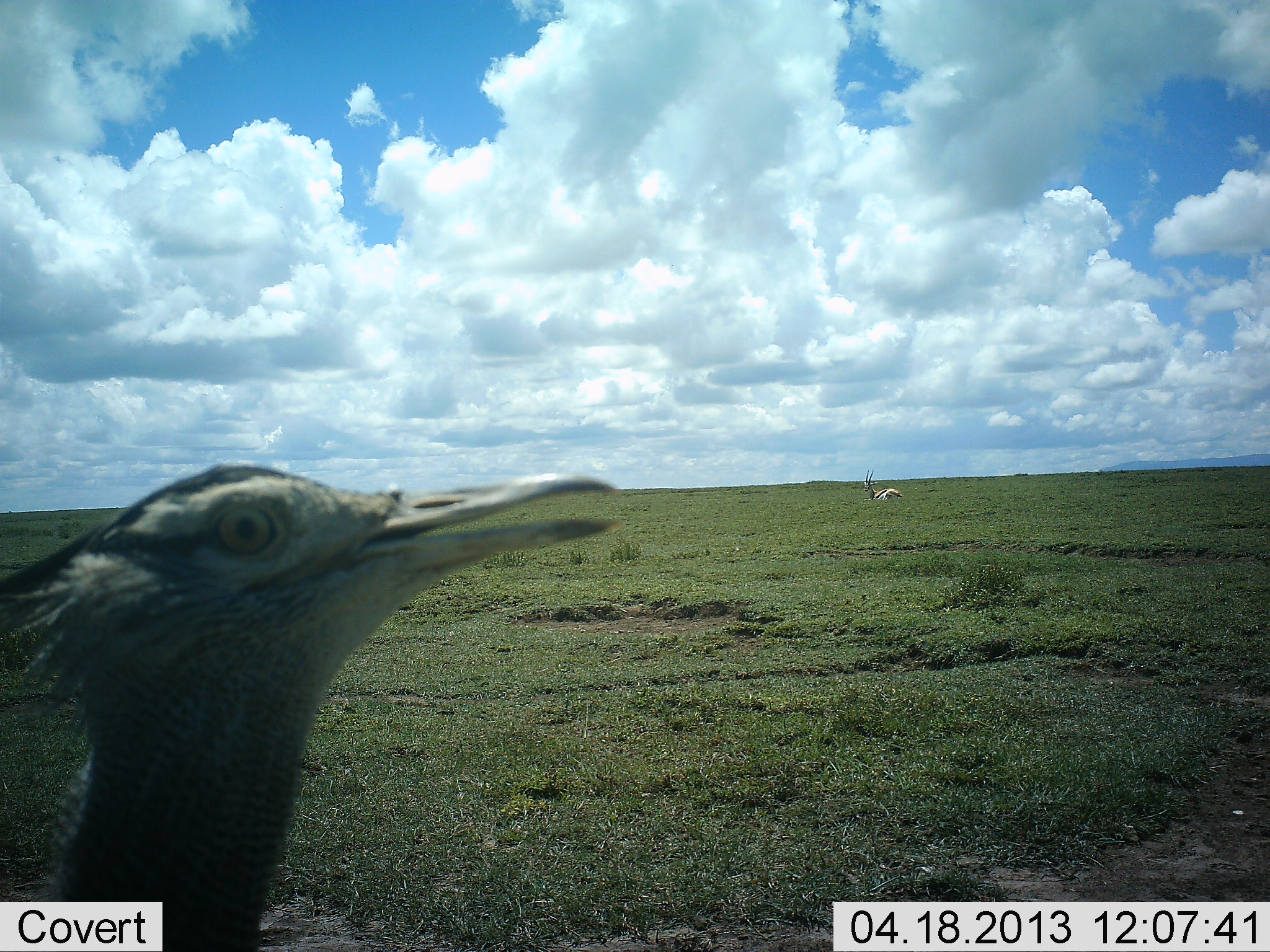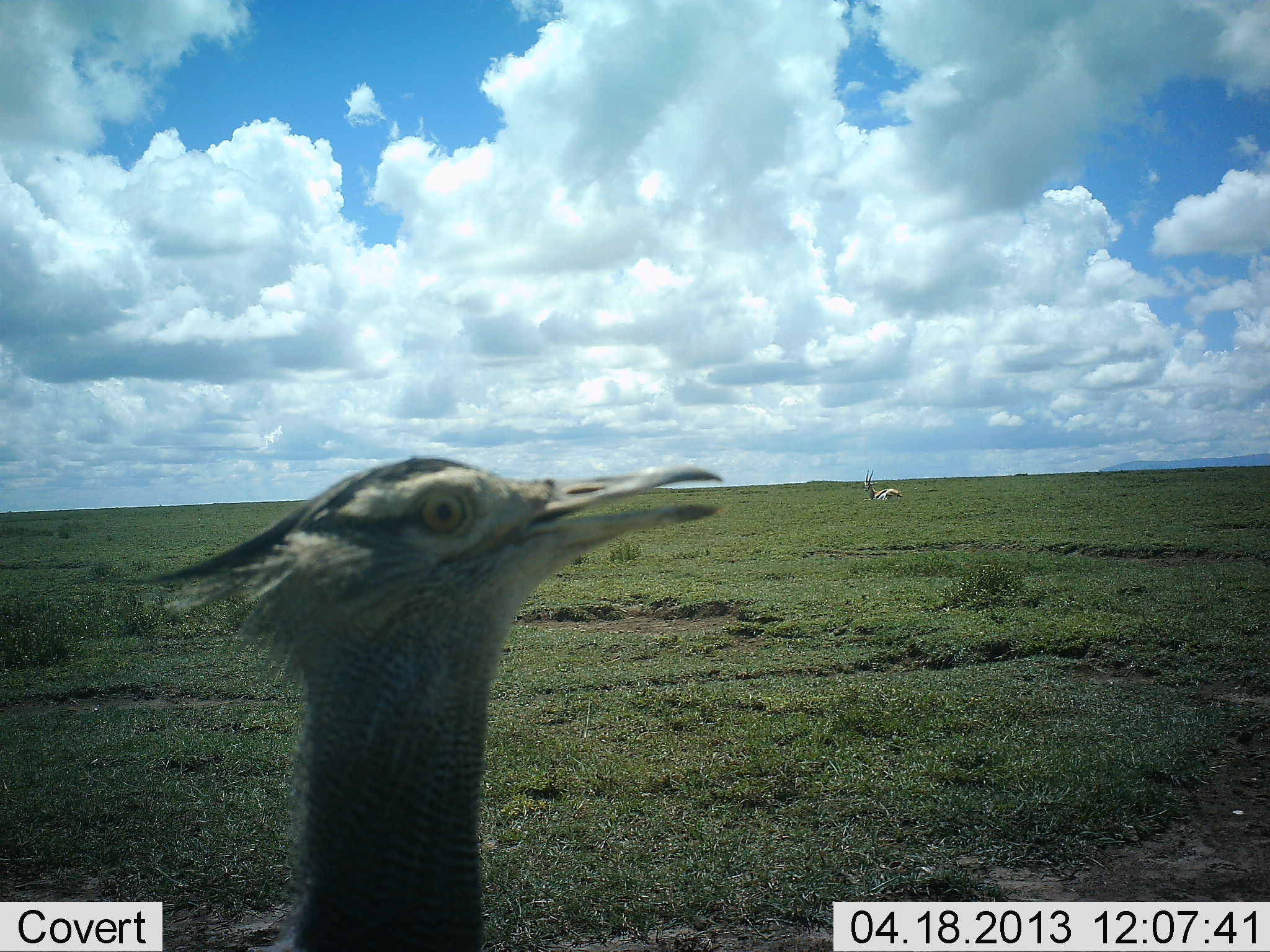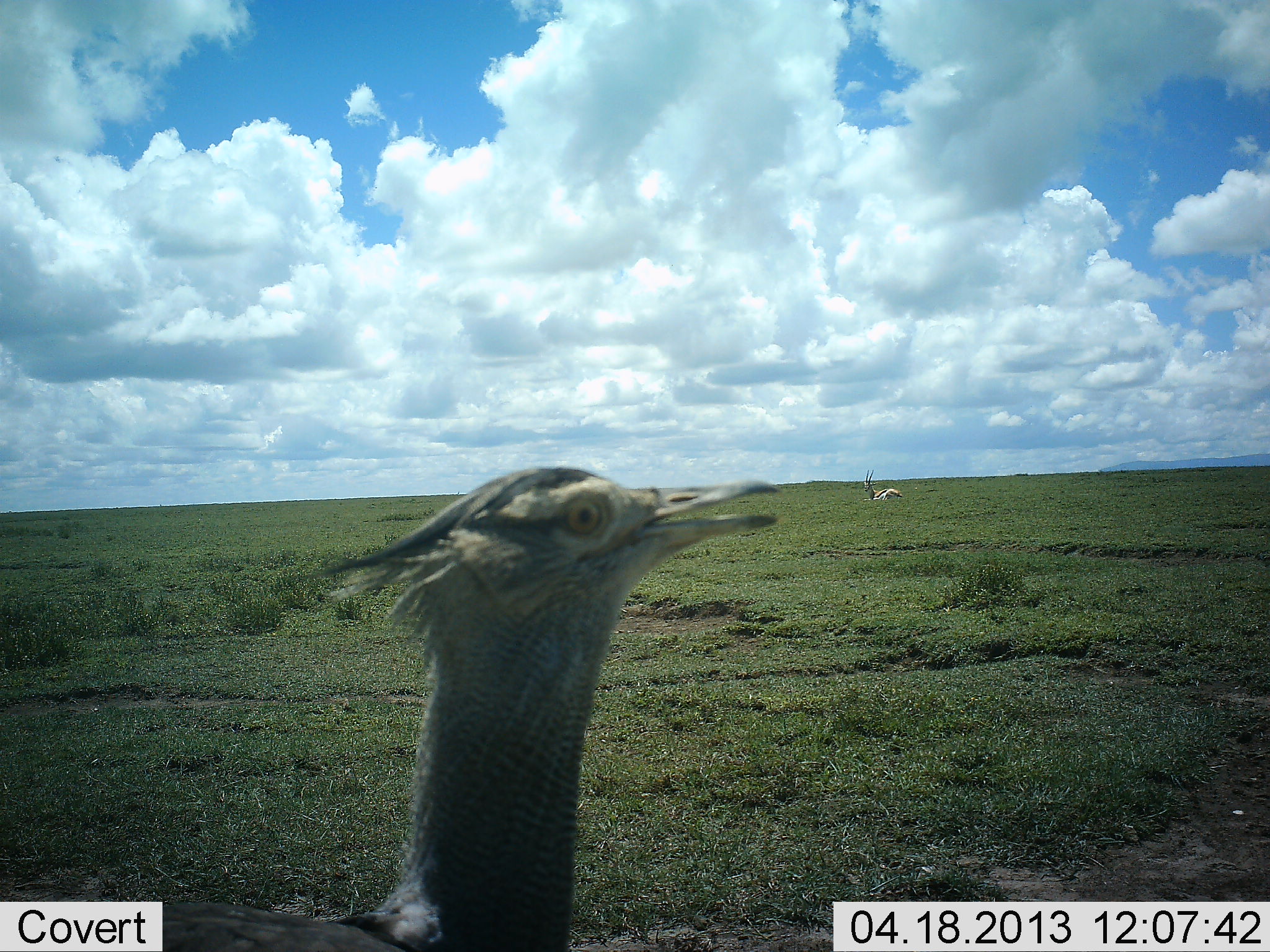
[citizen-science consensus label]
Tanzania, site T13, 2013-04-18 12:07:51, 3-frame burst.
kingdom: Animalia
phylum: Chordata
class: Aves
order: Otidiformes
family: Otididae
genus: Ardeotis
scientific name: Ardeotis kori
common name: kori bustard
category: koribustard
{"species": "koribustard (kori bustard) (Ardeotis kori)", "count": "1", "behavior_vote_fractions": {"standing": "33%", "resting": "0%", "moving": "67%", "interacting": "0%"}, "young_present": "0%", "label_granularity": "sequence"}